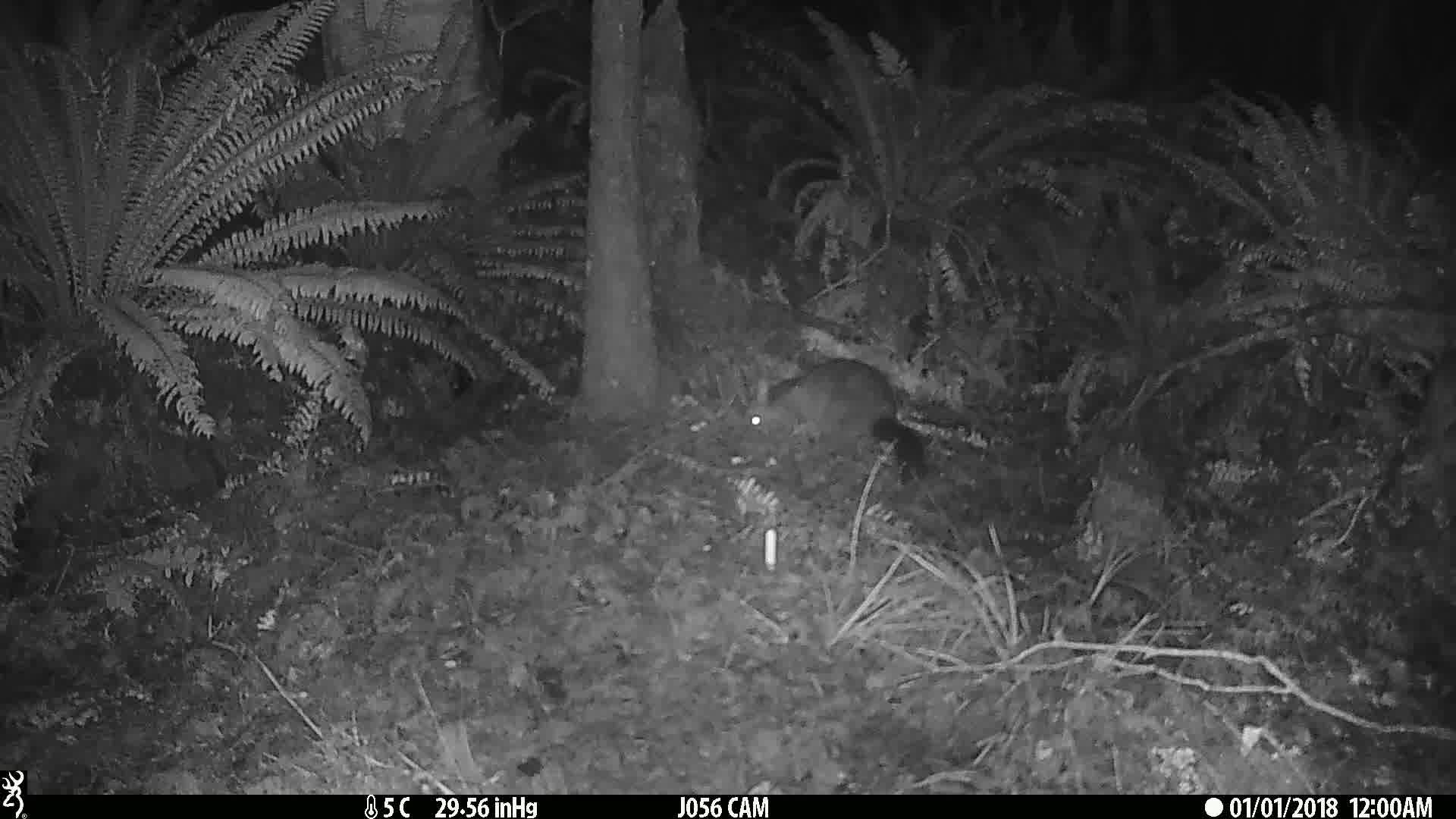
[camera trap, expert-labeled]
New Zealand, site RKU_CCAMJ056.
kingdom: Animalia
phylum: Chordata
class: Mammalia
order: Diprotodontia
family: Phalangeridae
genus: Trichosurus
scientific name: Trichosurus vulpecula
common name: common brushtail possum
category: possum